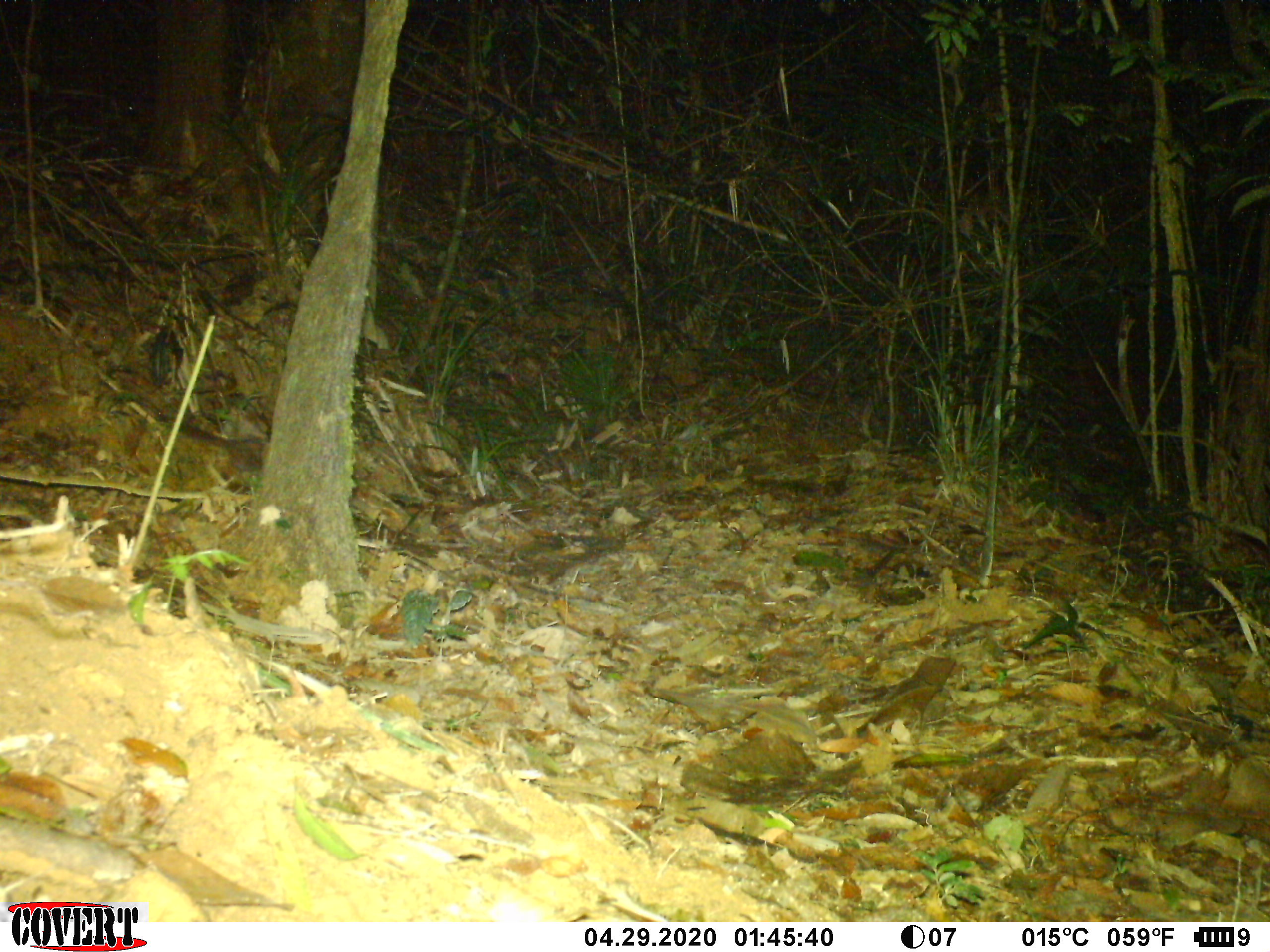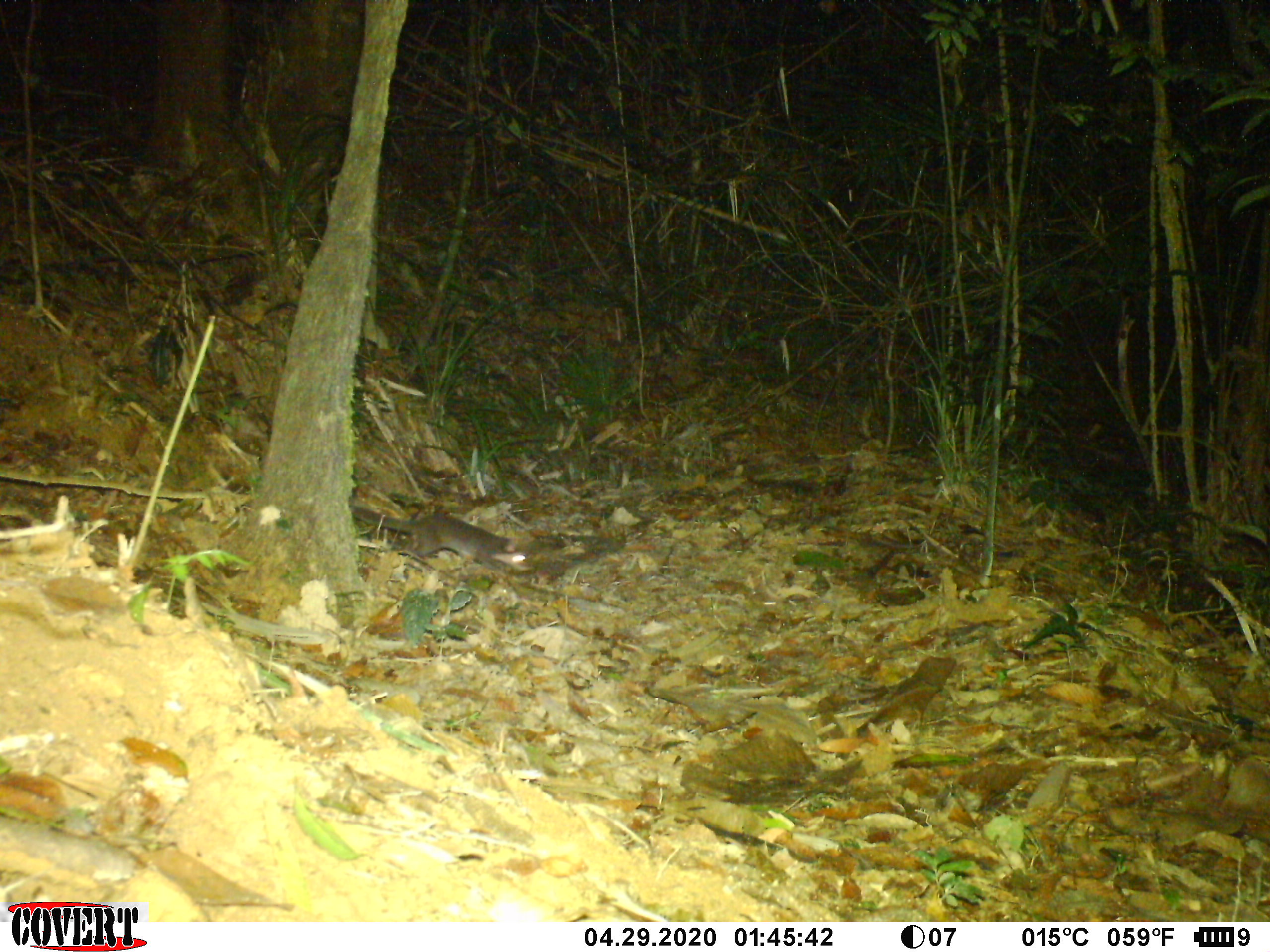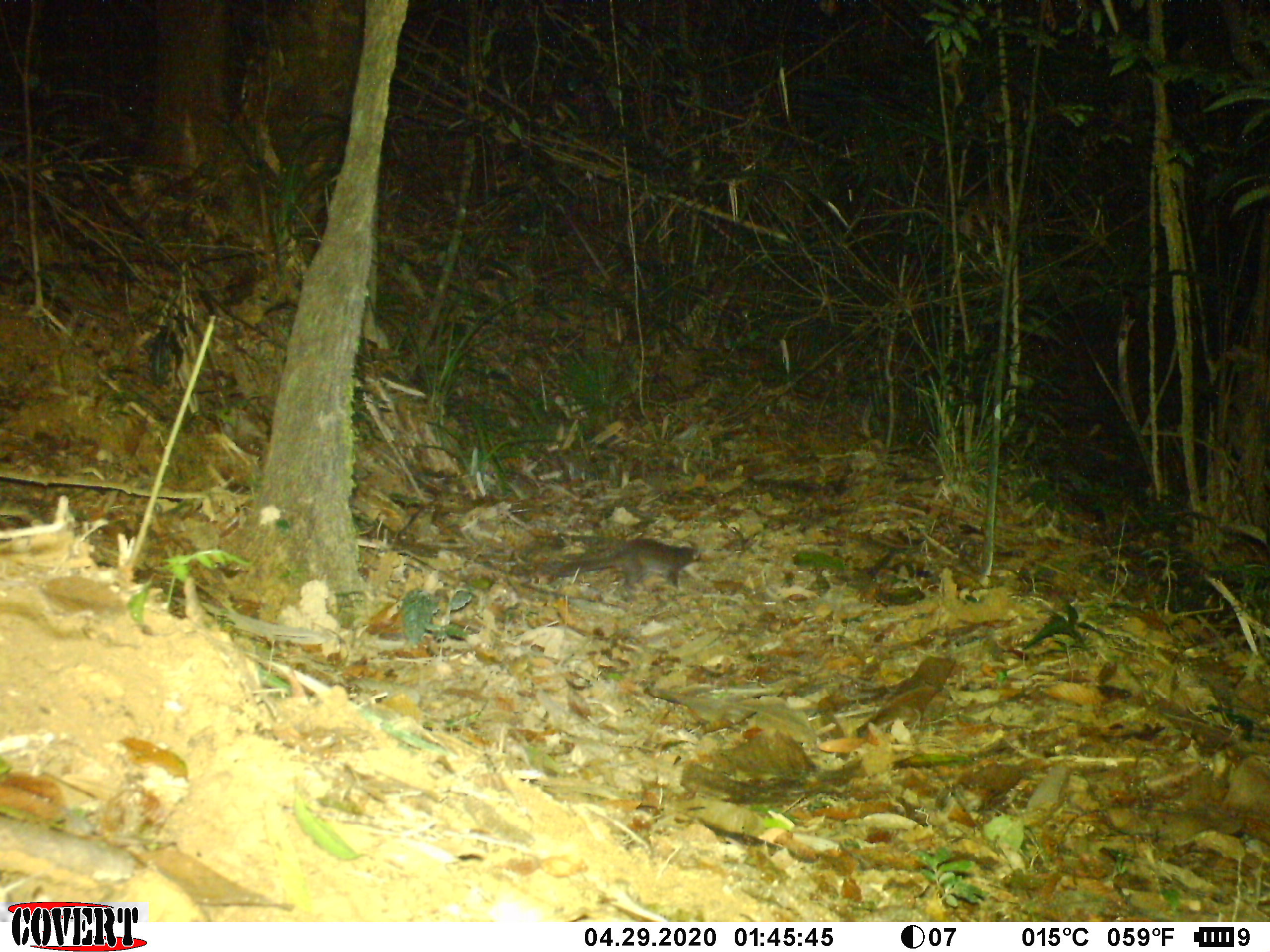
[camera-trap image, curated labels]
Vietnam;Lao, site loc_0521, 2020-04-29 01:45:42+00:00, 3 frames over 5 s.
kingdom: Animalia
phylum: Chordata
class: Mammalia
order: Carnivora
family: Mustelidae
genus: Melogale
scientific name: Melogale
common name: ferret badger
Ferret badger (Melogale). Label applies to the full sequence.